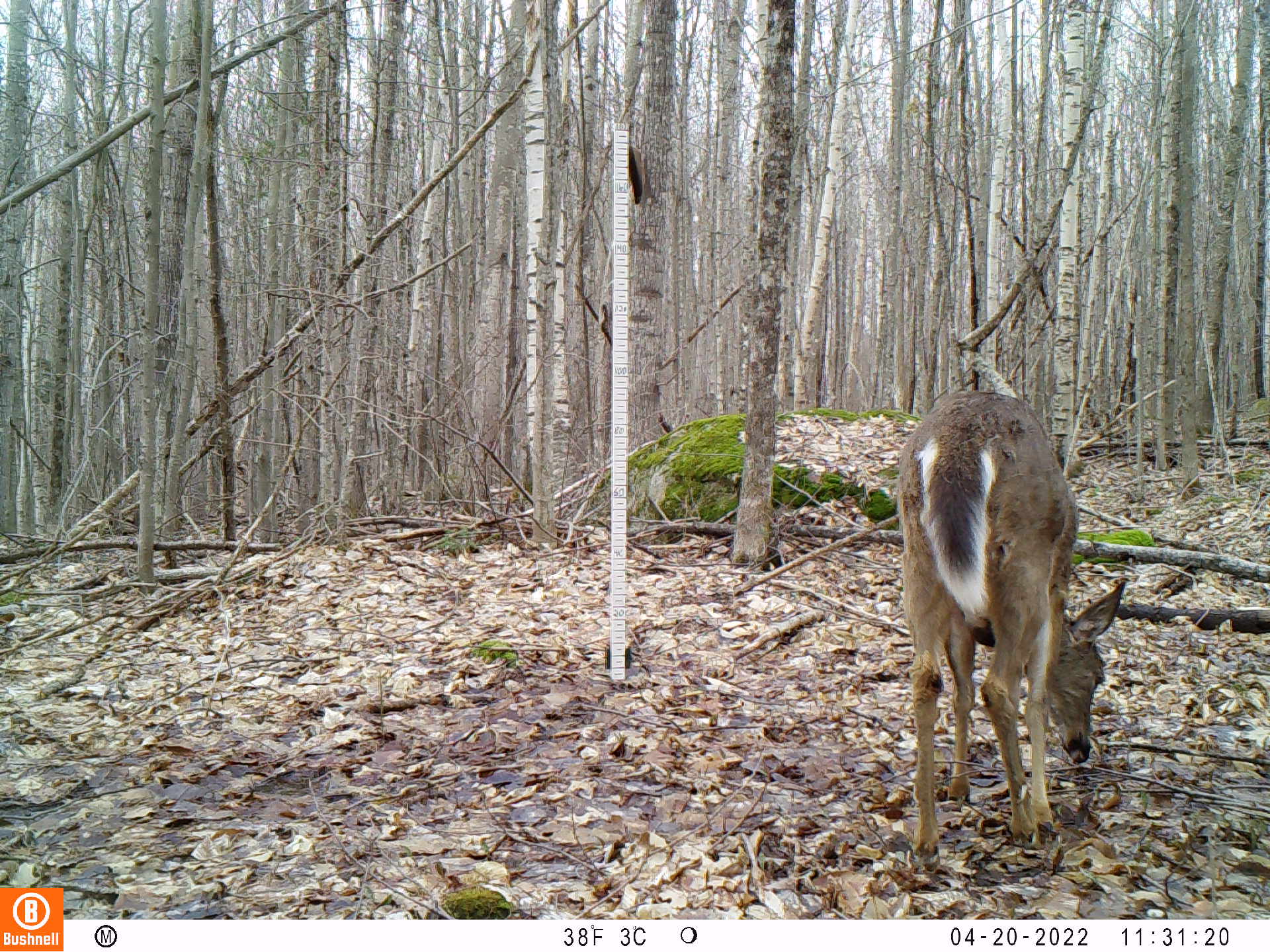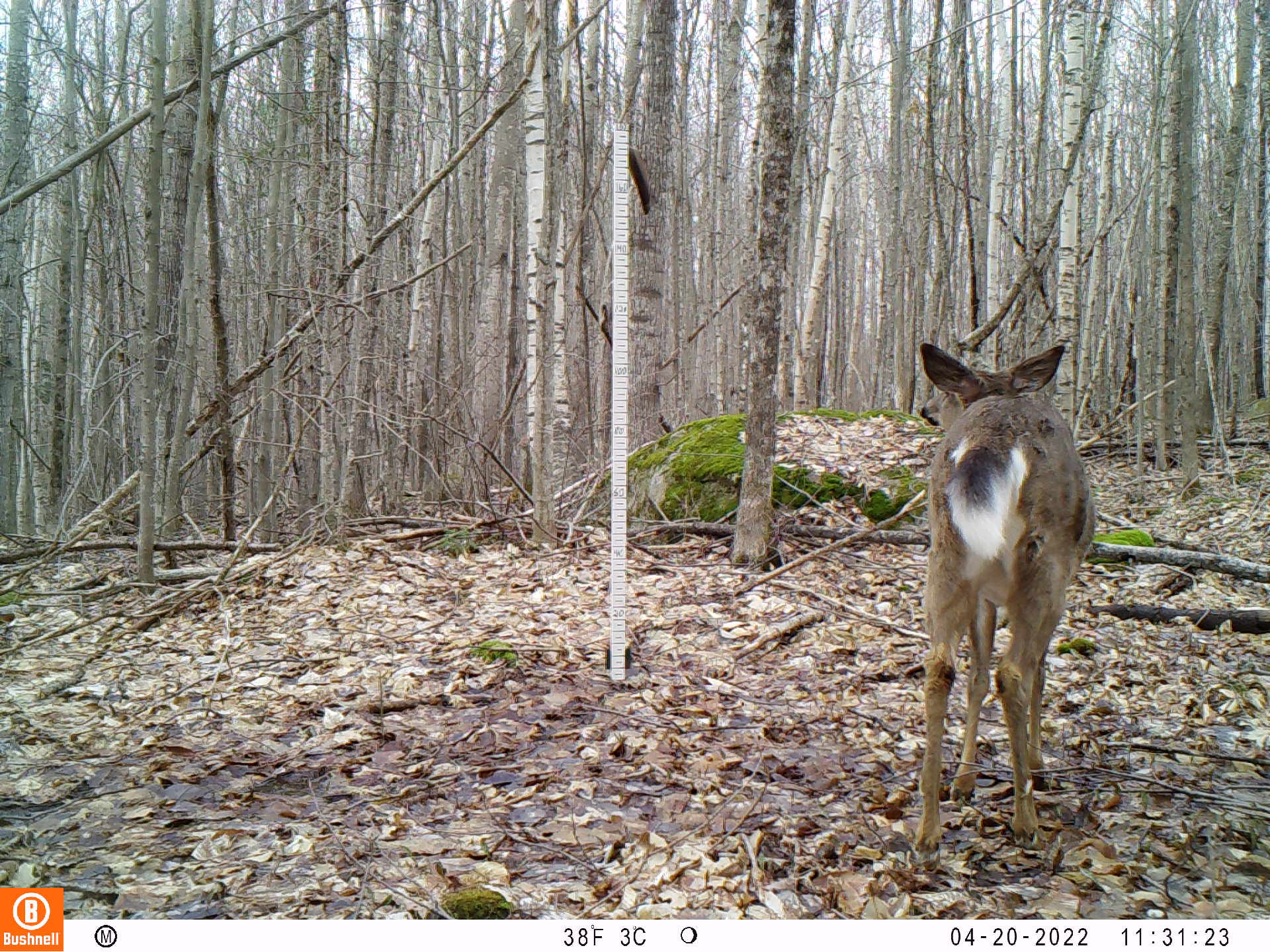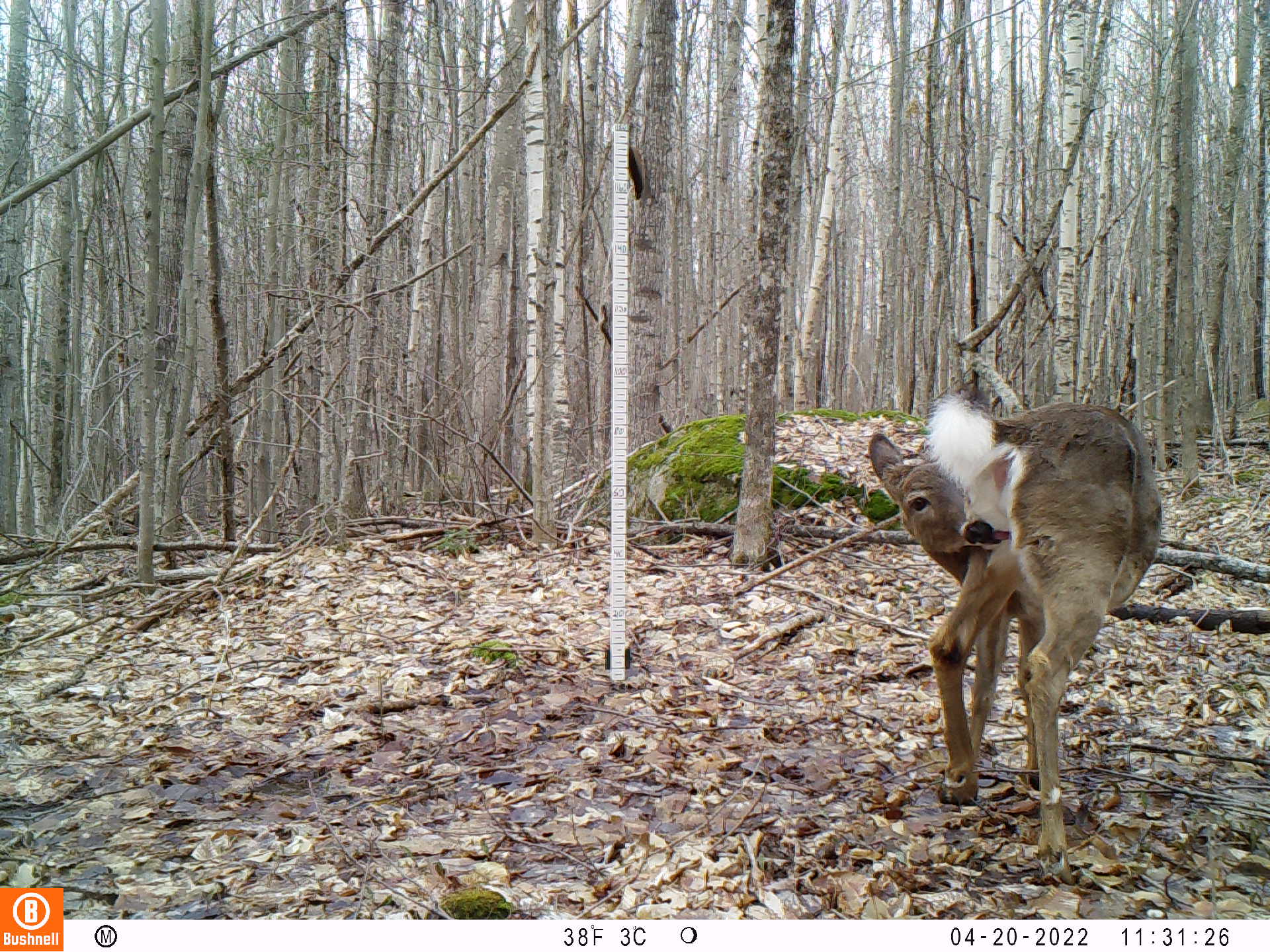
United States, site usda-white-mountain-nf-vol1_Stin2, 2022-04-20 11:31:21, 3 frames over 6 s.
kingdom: Animalia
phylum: Chordata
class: Mammalia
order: Artiodactyla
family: Cervidae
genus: Odocoileus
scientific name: Odocoileus virginianus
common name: white-tailed deer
White-tailed deer (Odocoileus virginianus).